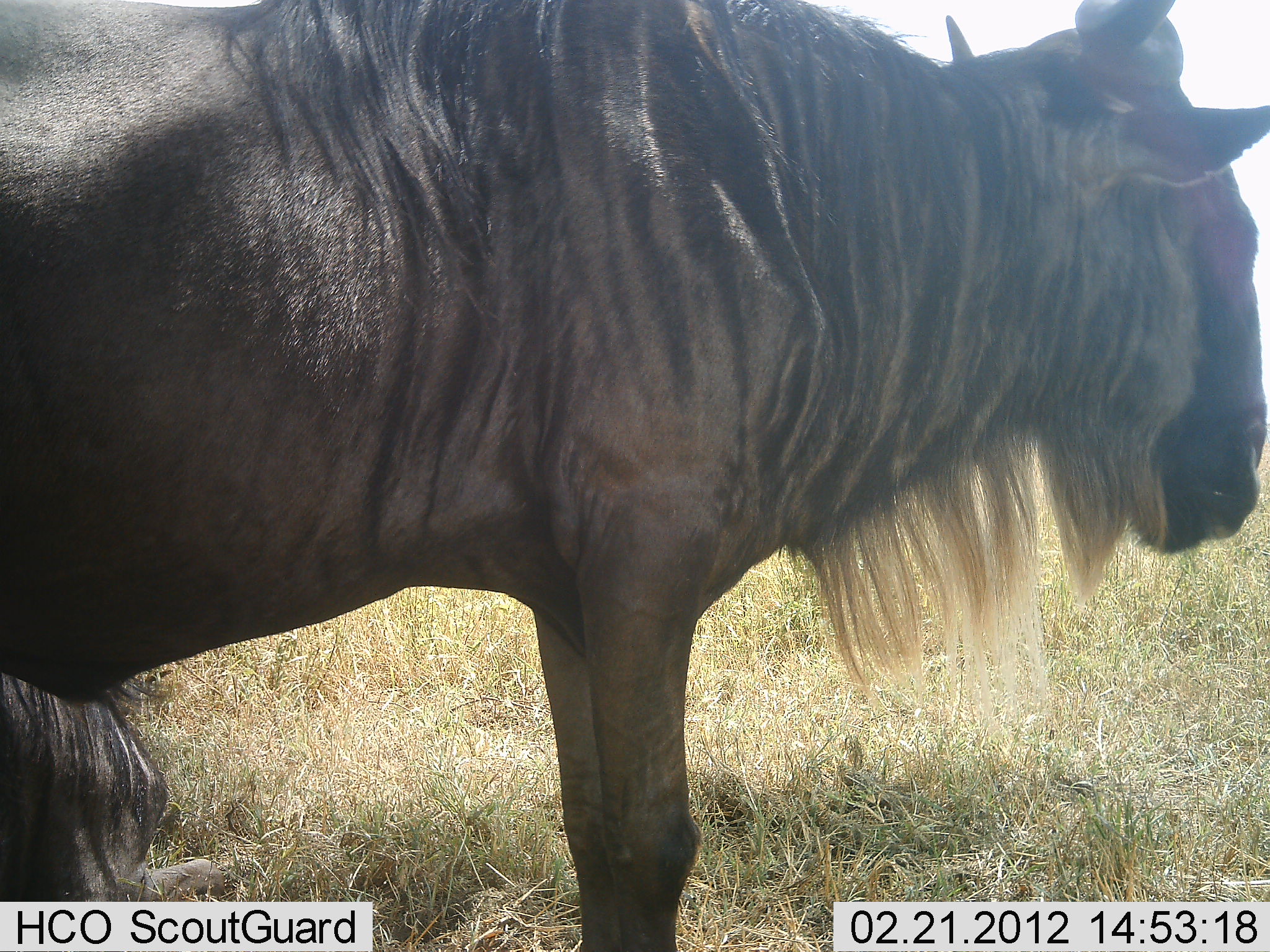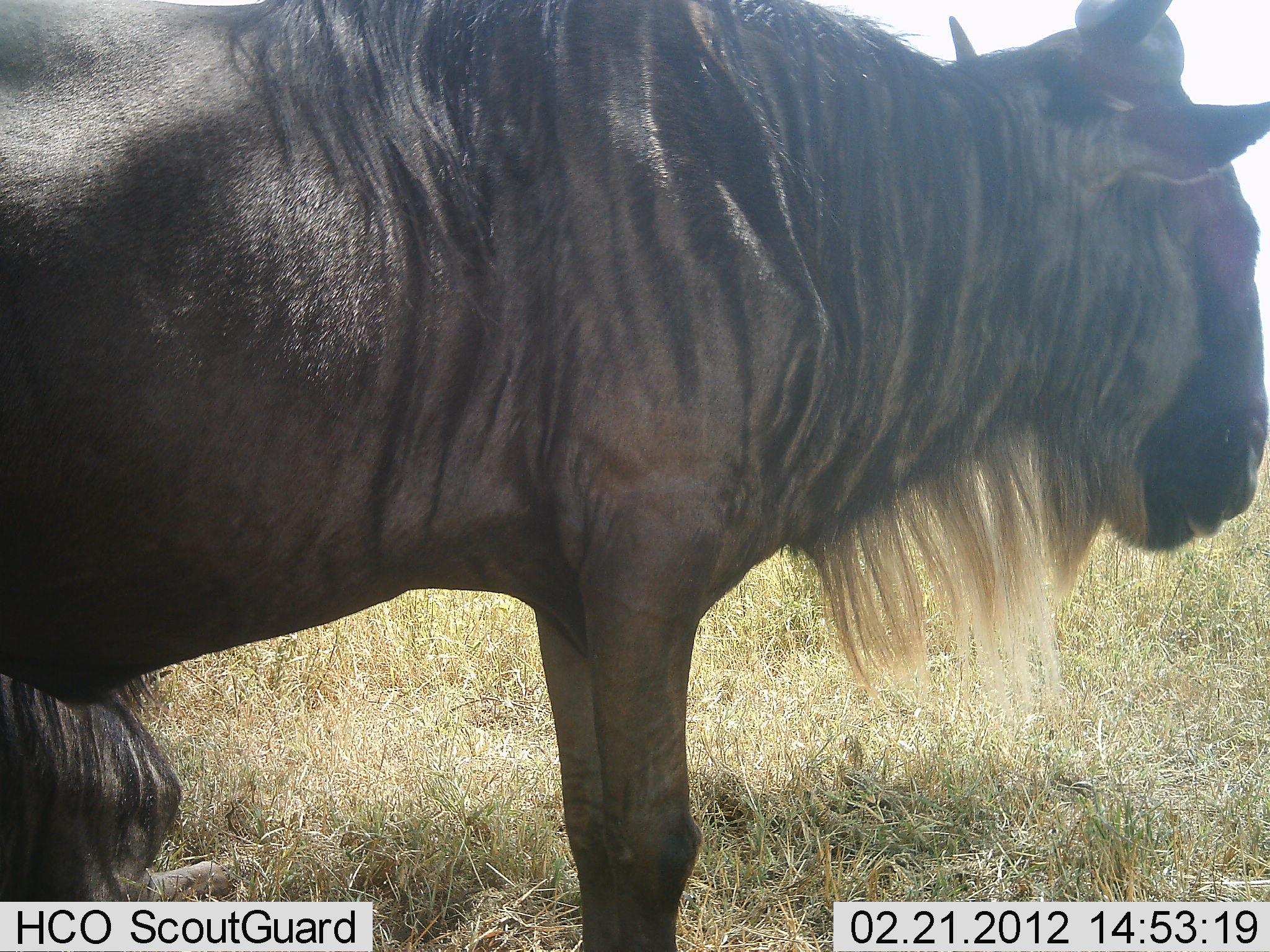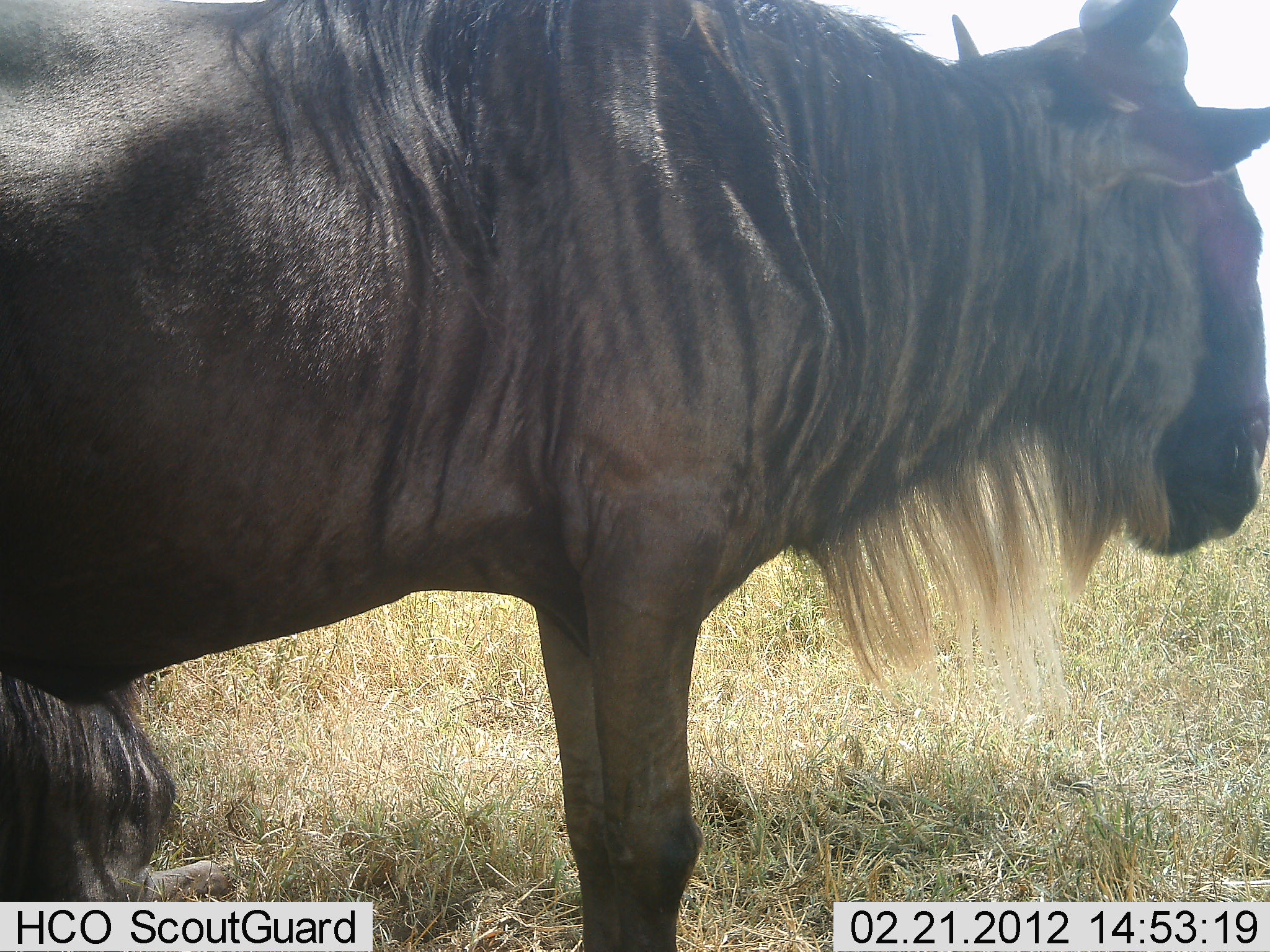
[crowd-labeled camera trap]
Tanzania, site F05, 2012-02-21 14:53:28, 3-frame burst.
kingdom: Animalia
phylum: Chordata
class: Mammalia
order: Artiodactyla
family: Bovidae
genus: Connochaetes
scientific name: Connochaetes taurinus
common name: blue wildebeest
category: wildebeest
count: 2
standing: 82%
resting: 45%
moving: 0%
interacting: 0%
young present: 0%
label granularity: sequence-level